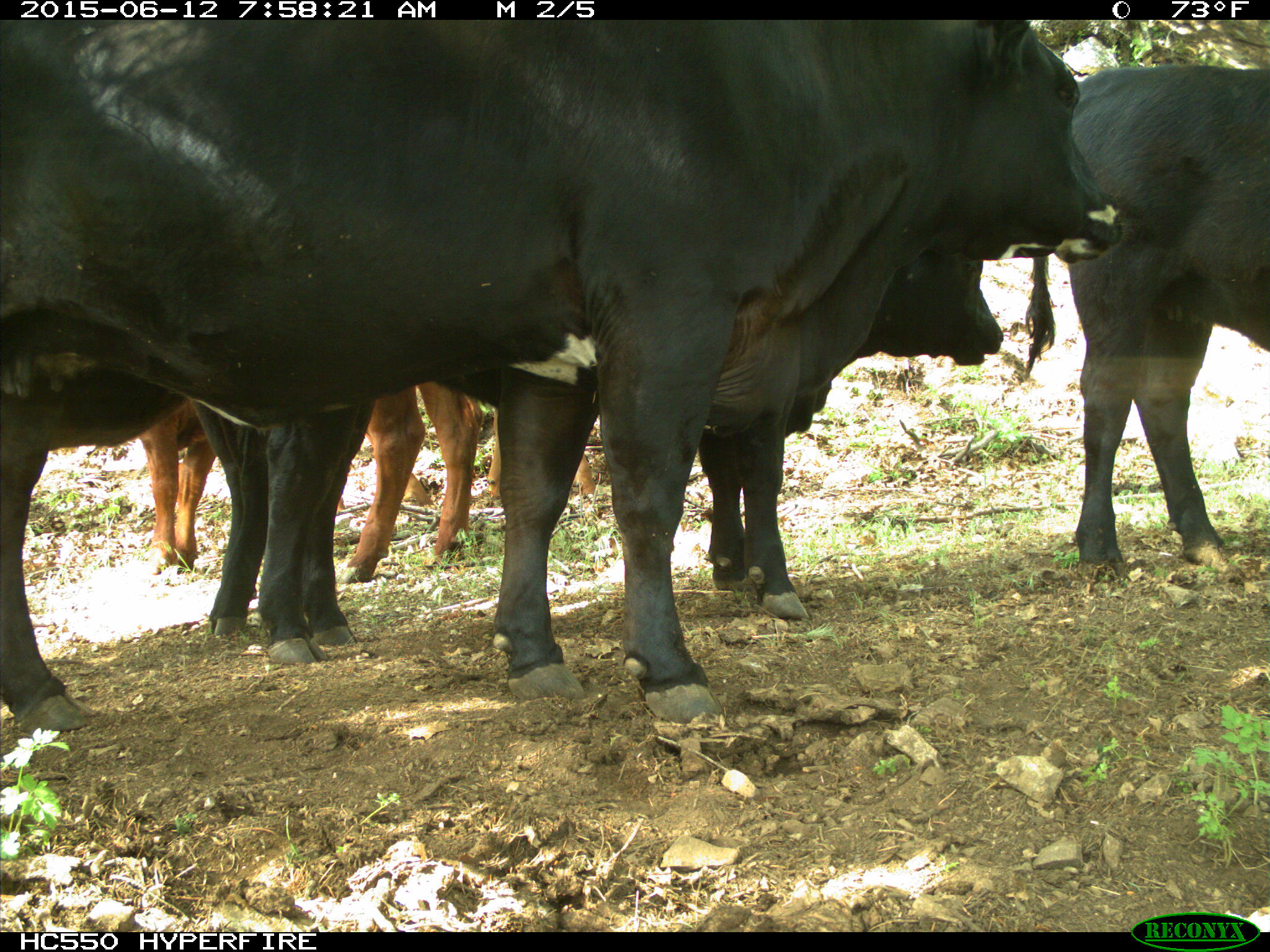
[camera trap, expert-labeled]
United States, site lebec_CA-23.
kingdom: Animalia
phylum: Chordata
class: Mammalia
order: Artiodactyla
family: Bovidae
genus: Bos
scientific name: Bos taurus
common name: domestic cow